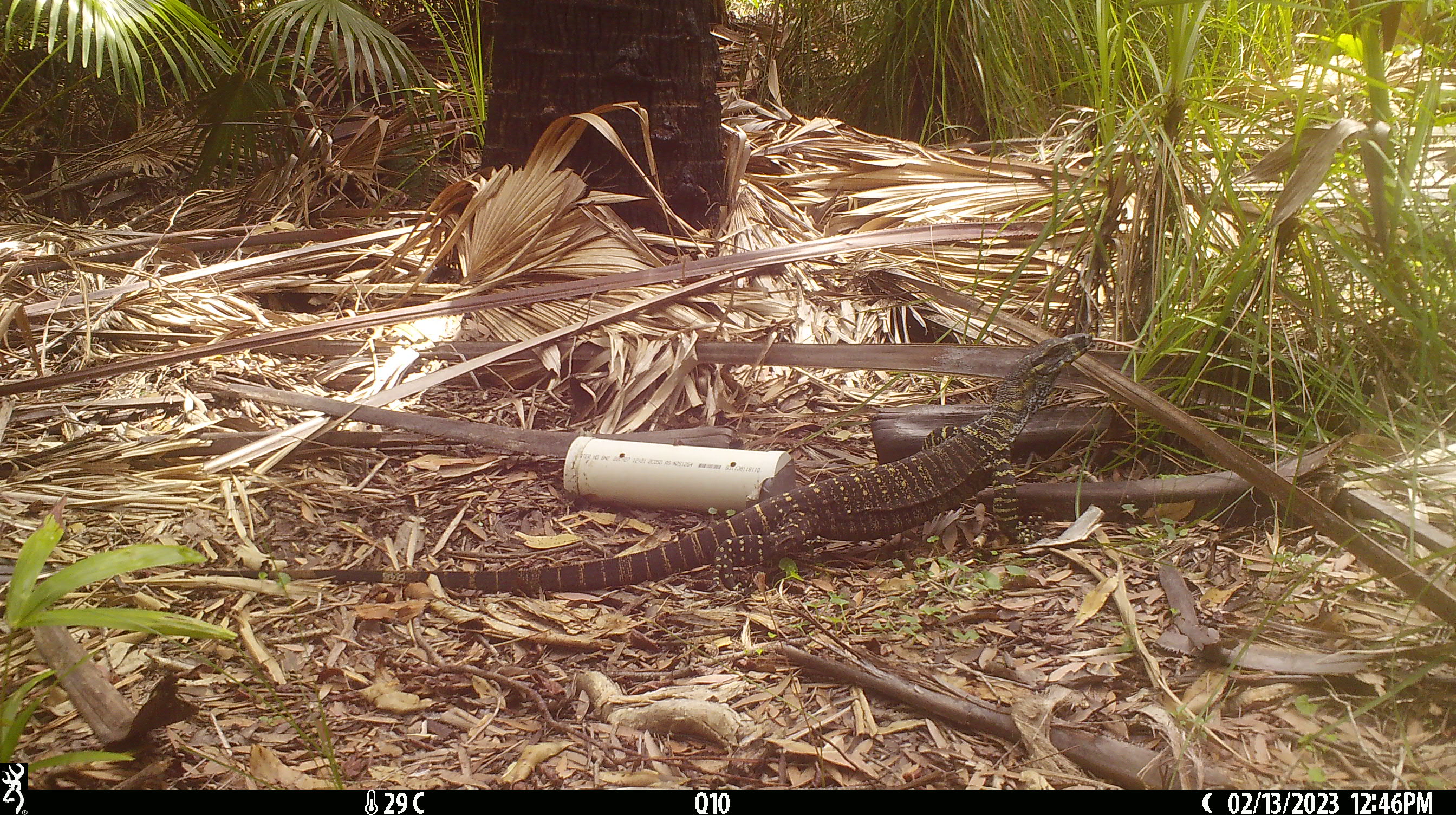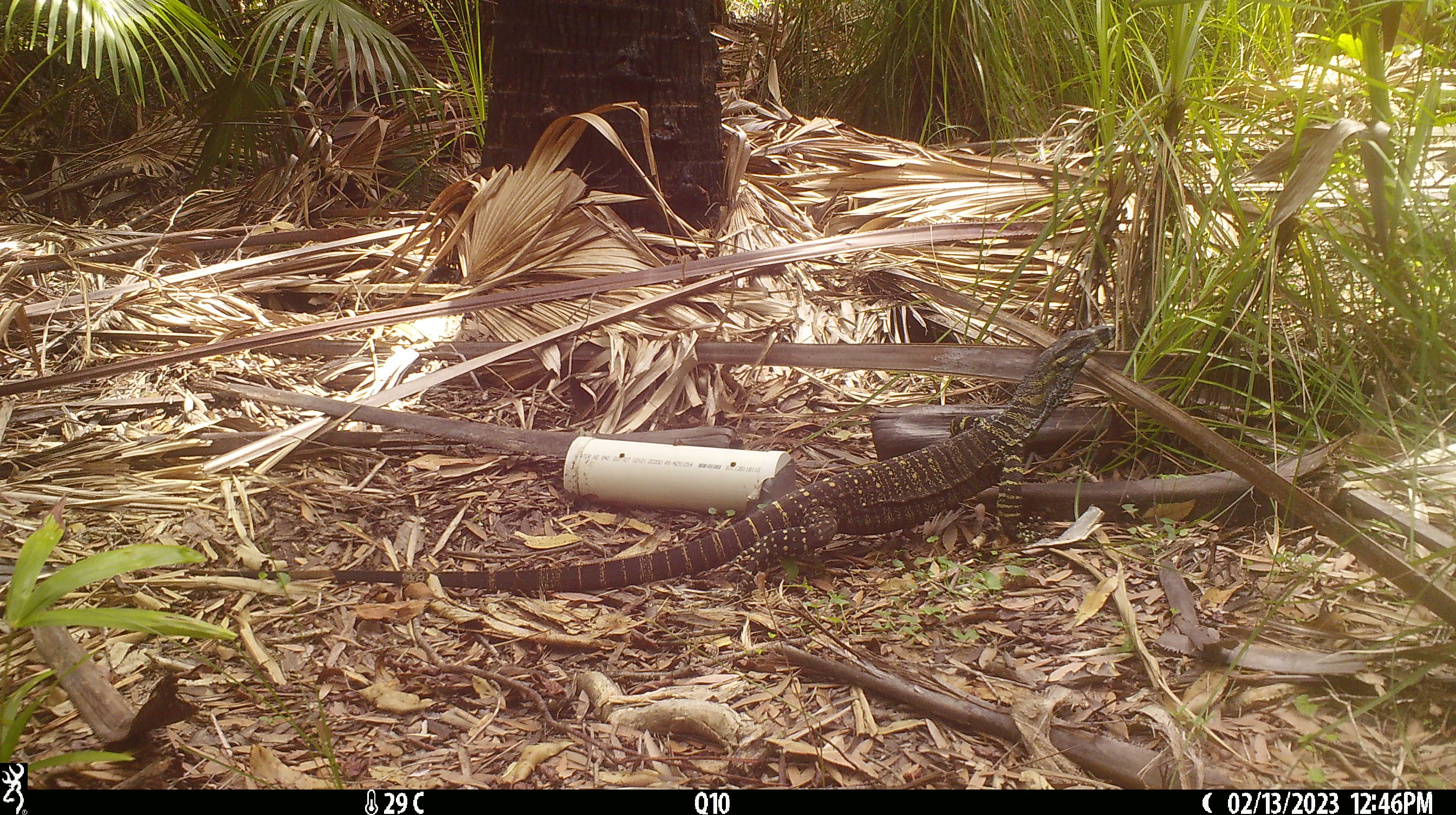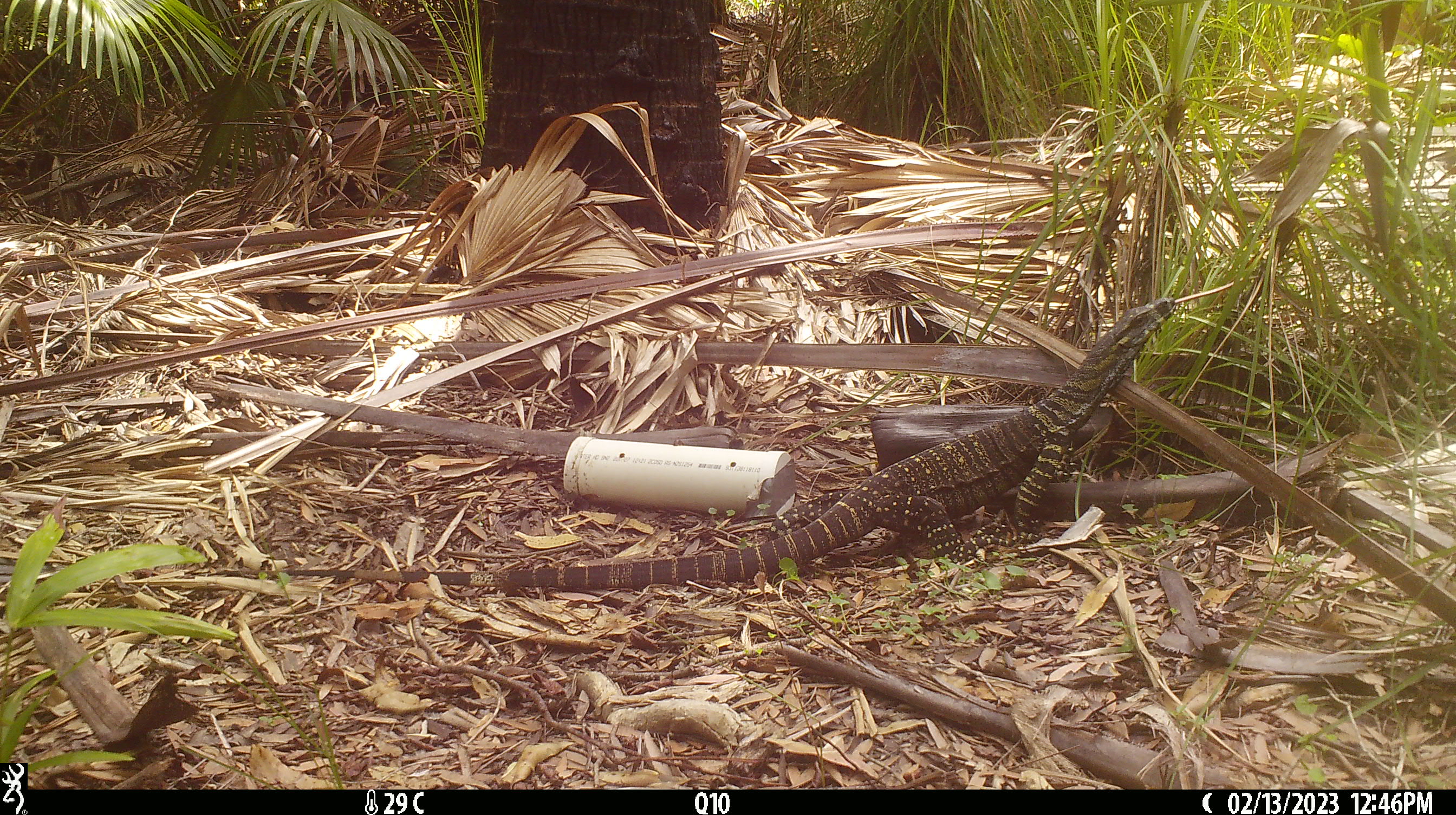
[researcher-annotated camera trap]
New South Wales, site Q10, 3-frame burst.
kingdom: Animalia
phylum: Chordata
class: Reptilia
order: Squamata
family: Varanidae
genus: Varanus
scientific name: Varanus varius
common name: lace monitor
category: goanna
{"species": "goanna (lace monitor) (Varanus varius)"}